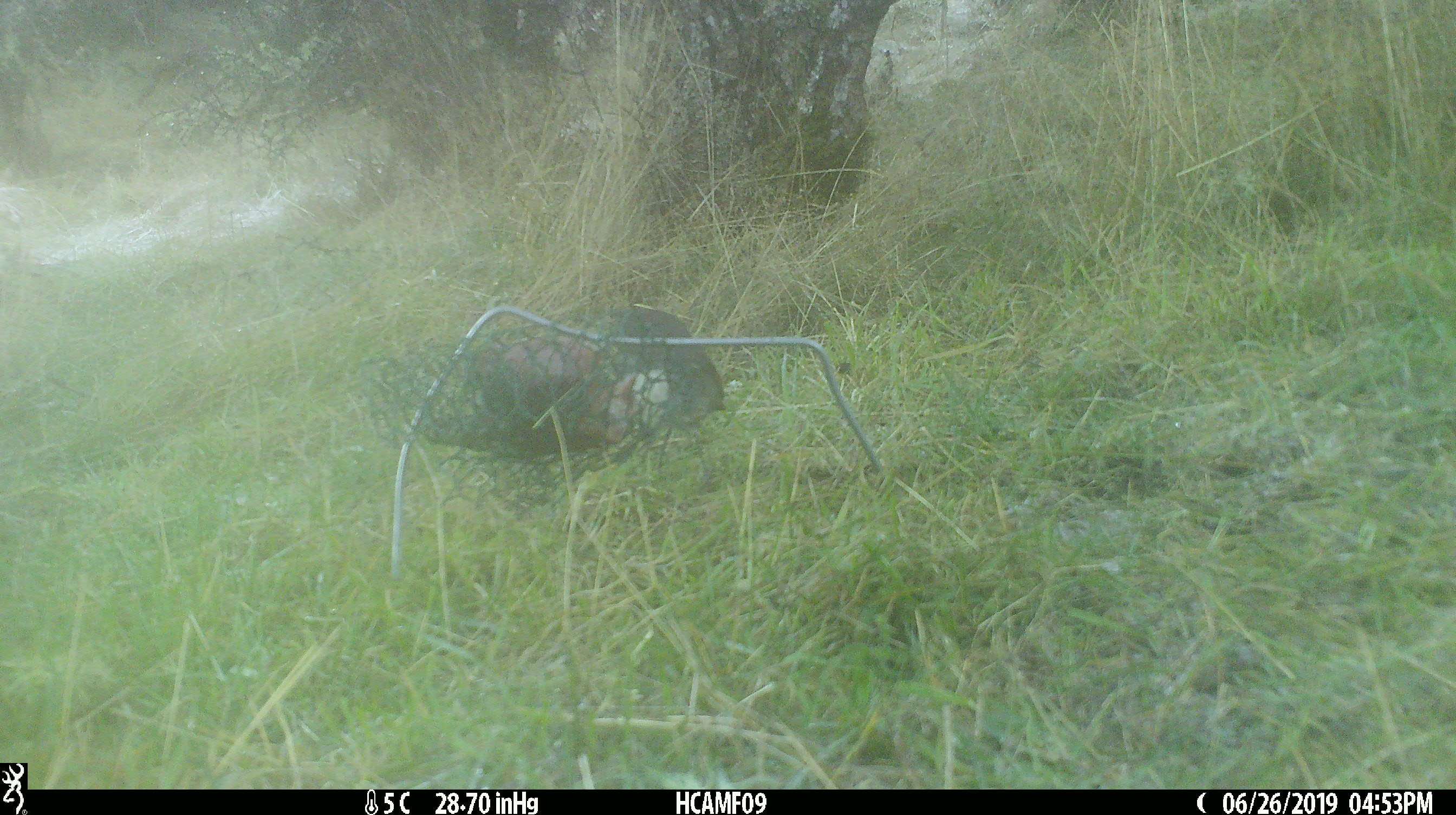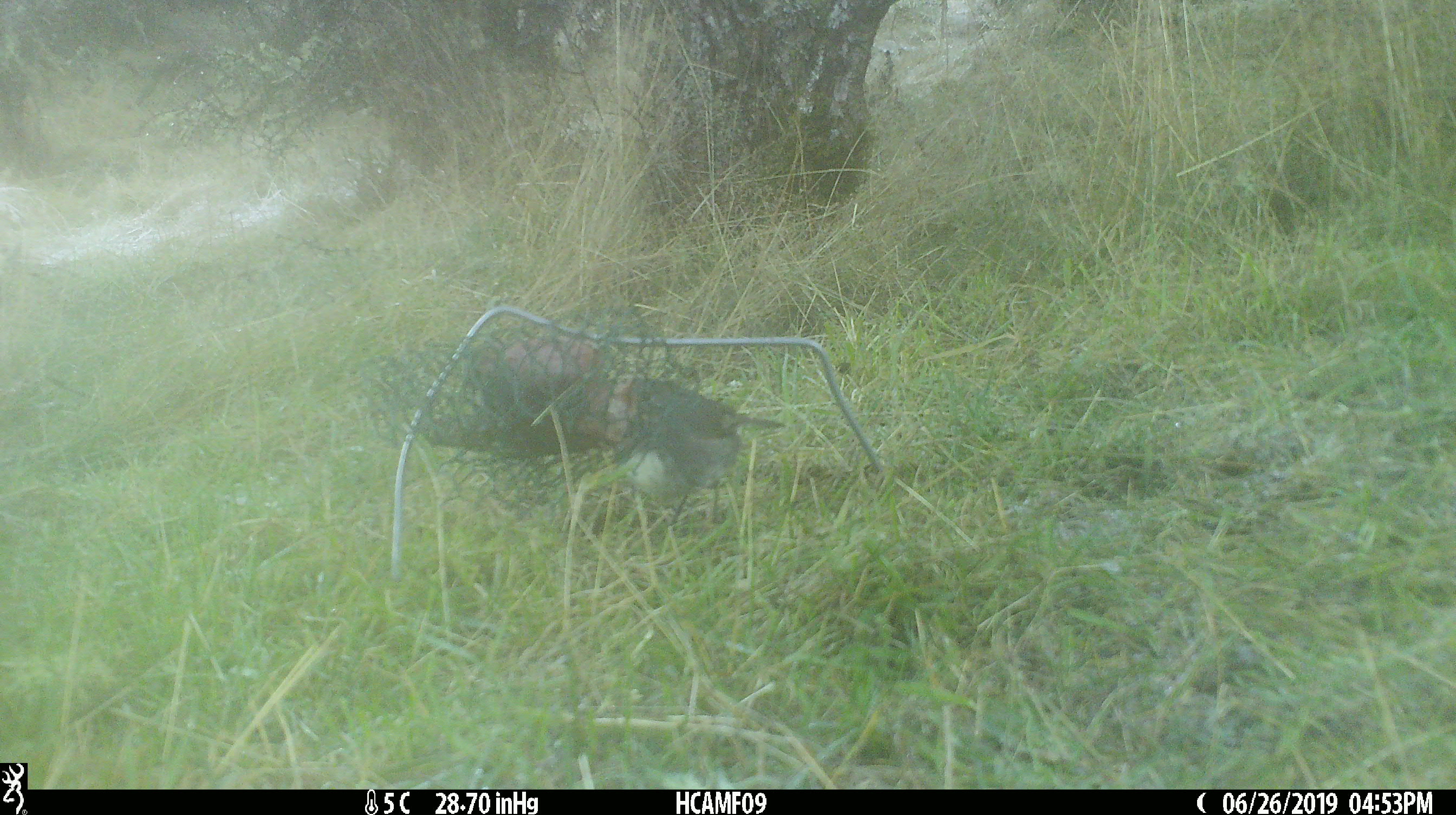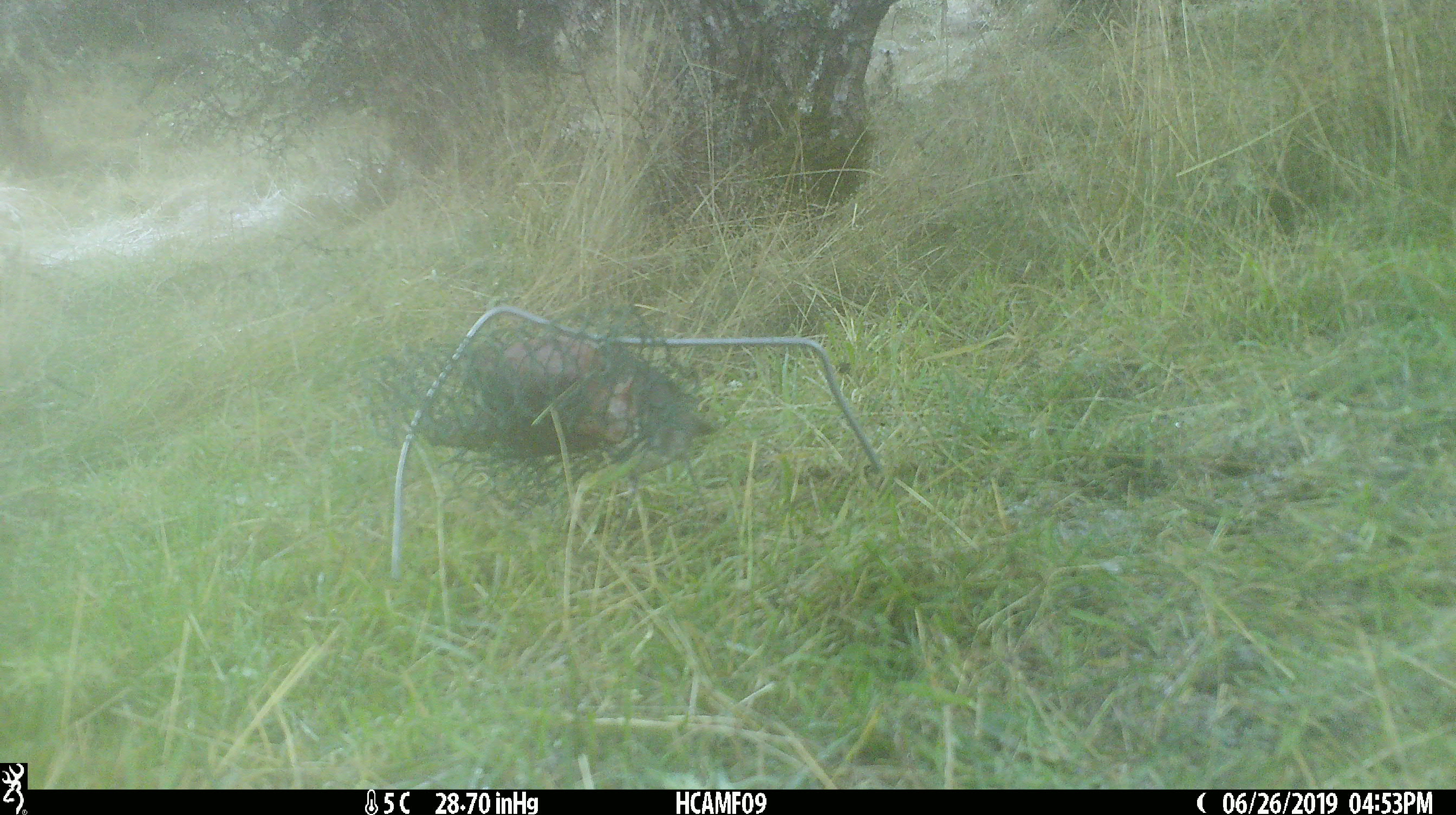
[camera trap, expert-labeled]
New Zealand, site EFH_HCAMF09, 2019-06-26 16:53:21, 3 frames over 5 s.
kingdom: Animalia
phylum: Chordata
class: Aves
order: Passeriformes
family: Petroicidae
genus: Petroica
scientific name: Petroica australis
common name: new zealand robin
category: robin